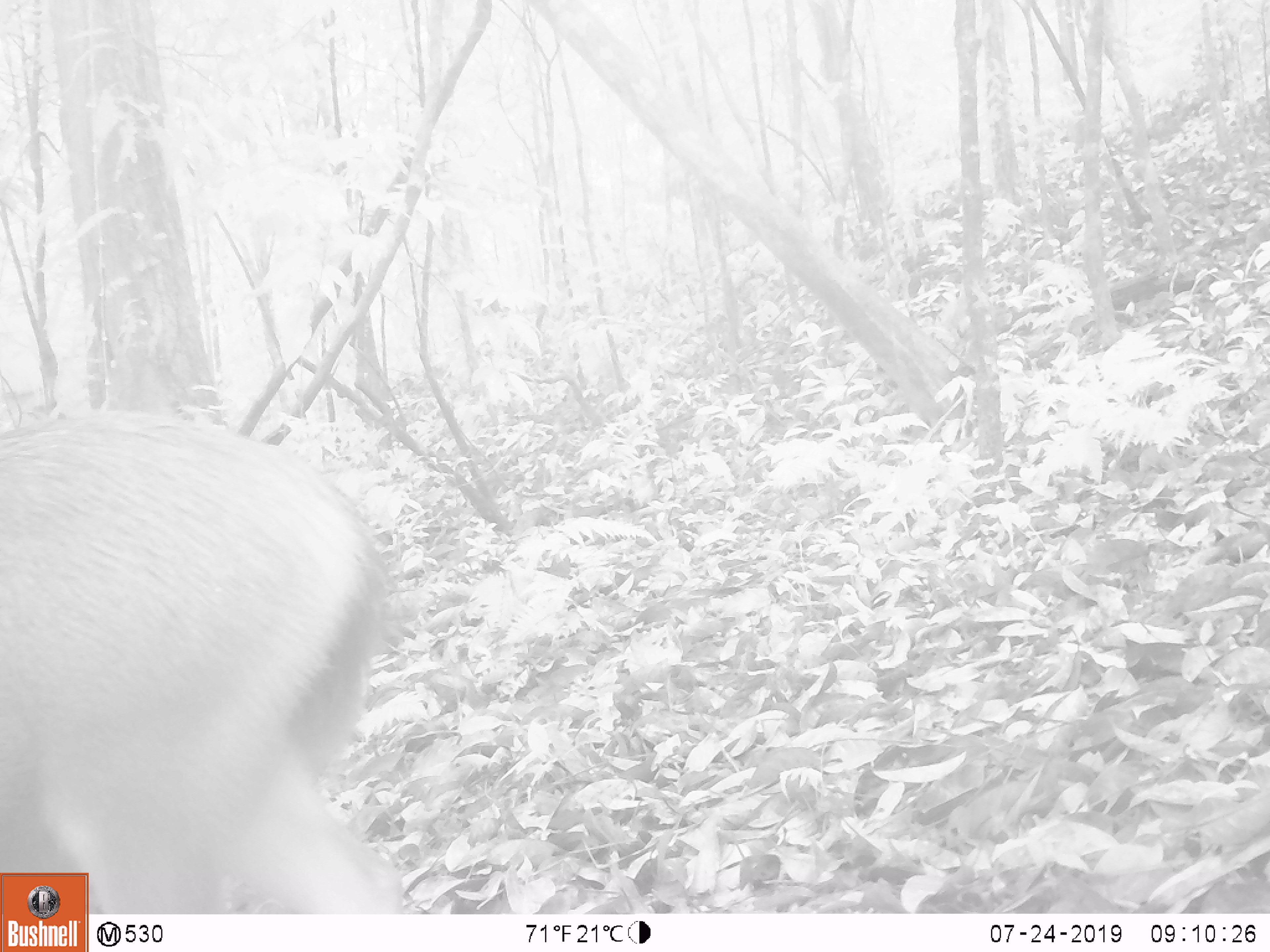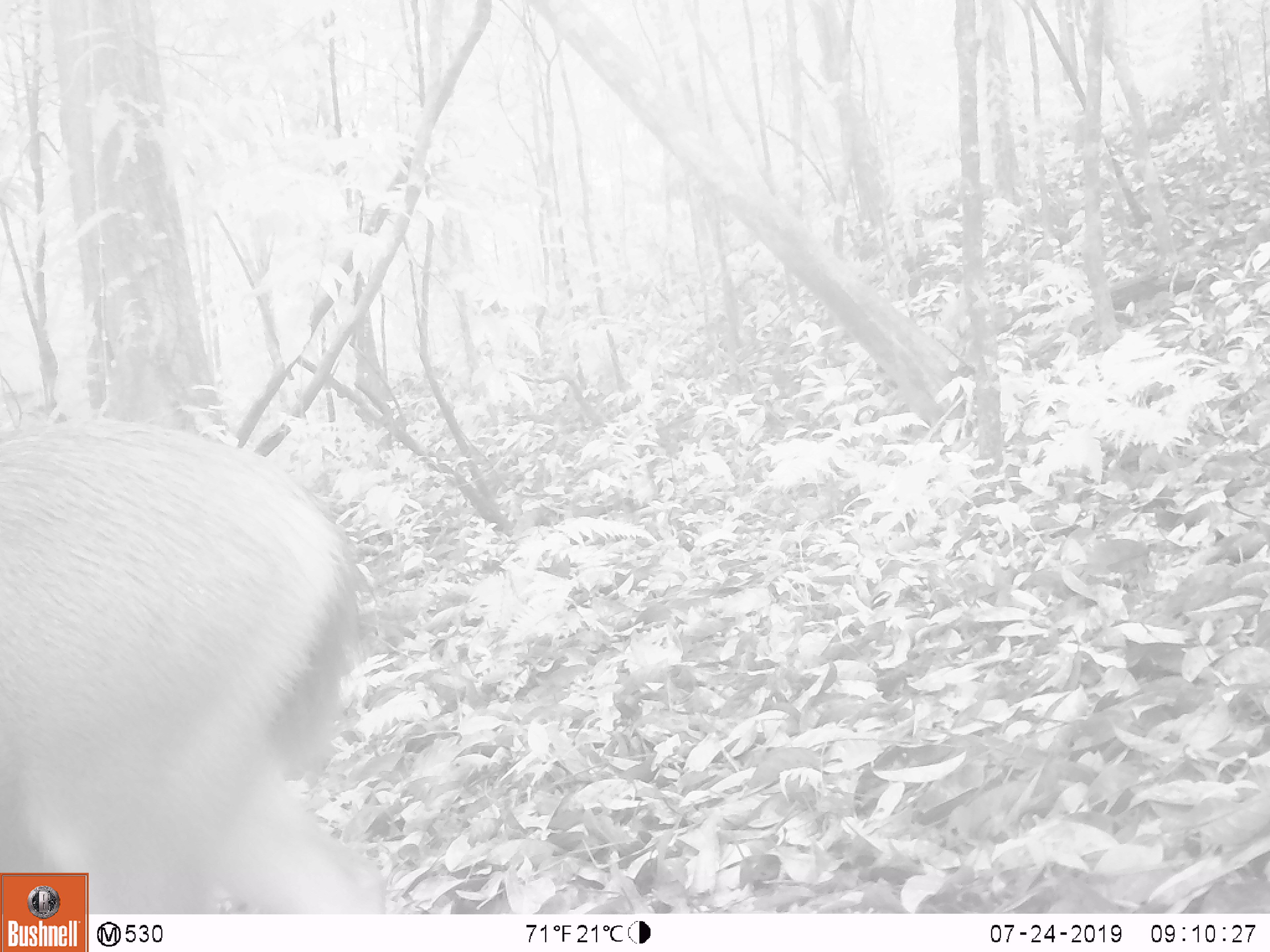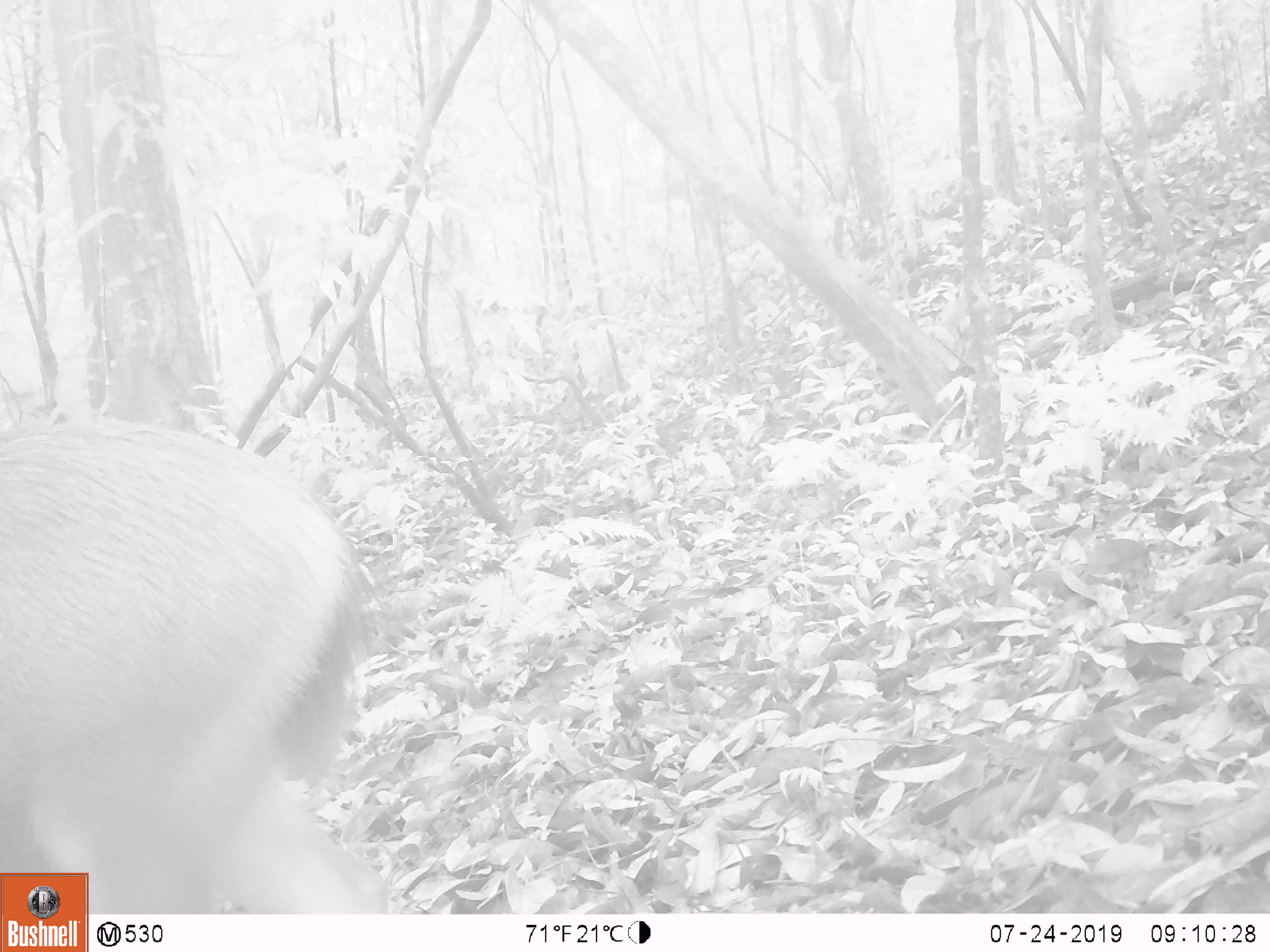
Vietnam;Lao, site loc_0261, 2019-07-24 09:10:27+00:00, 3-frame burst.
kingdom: Animalia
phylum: Chordata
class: Mammalia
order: Artiodactyla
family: Cervidae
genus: Rusa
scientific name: Rusa unicolor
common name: sambar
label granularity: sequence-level